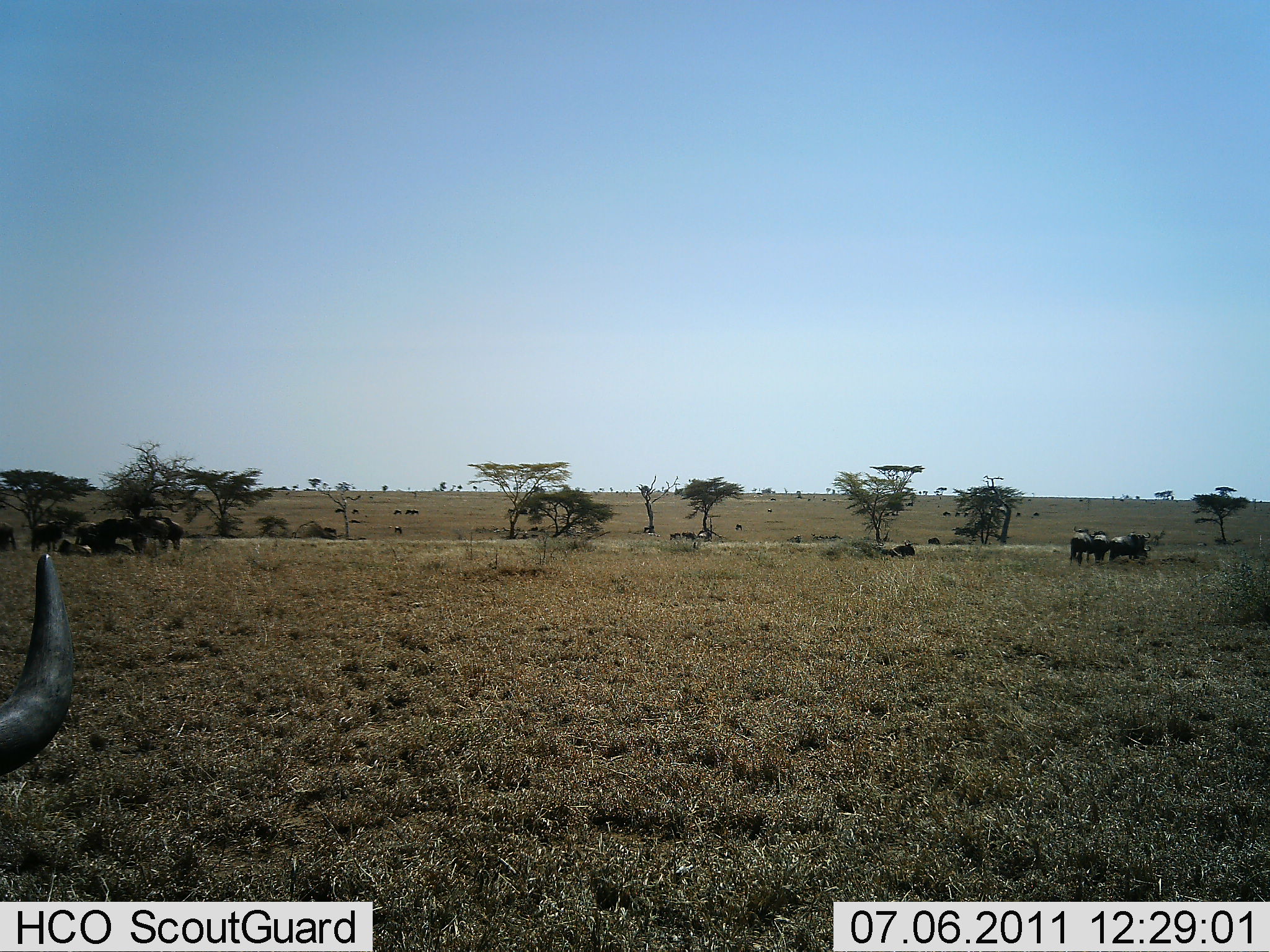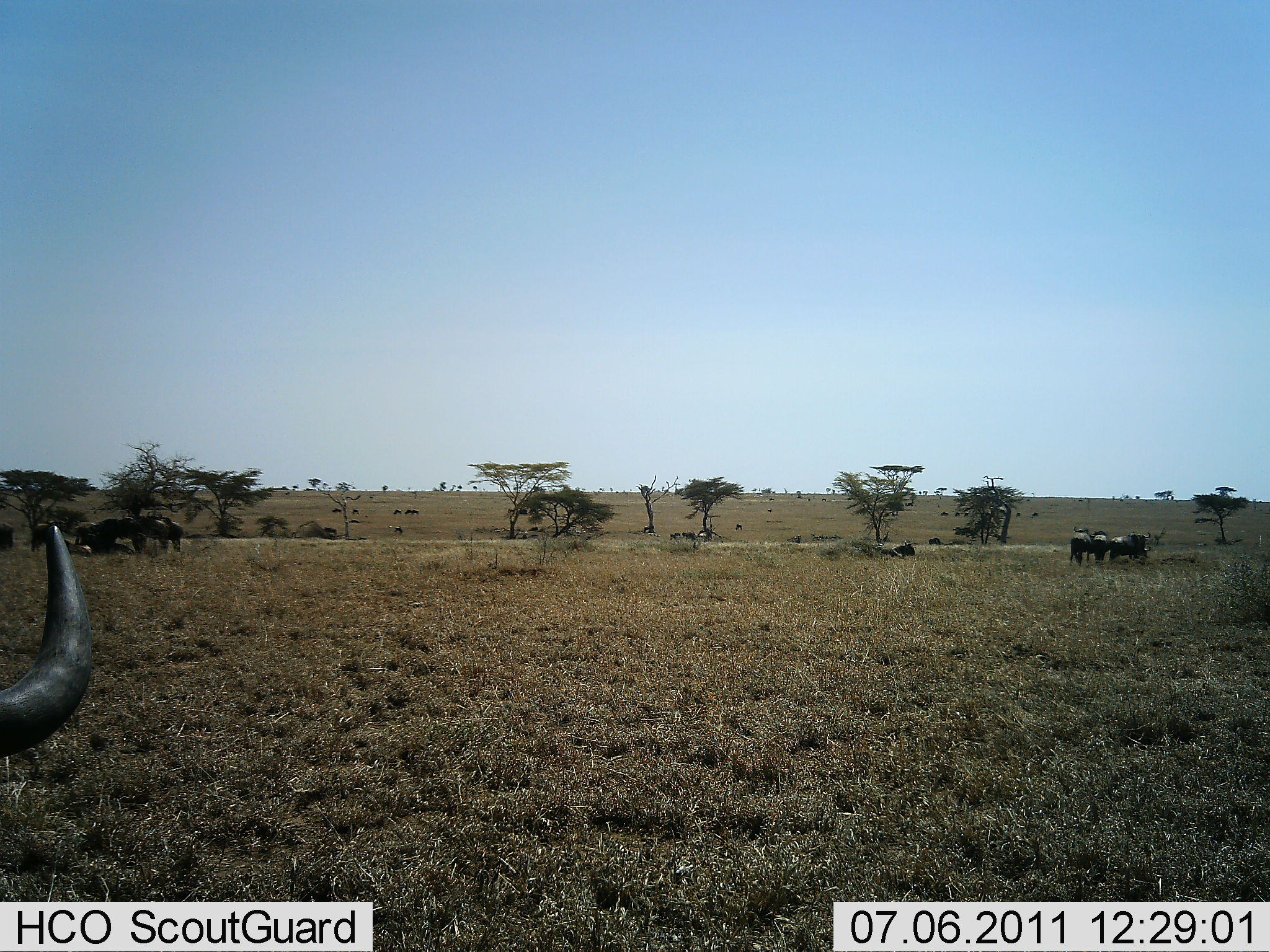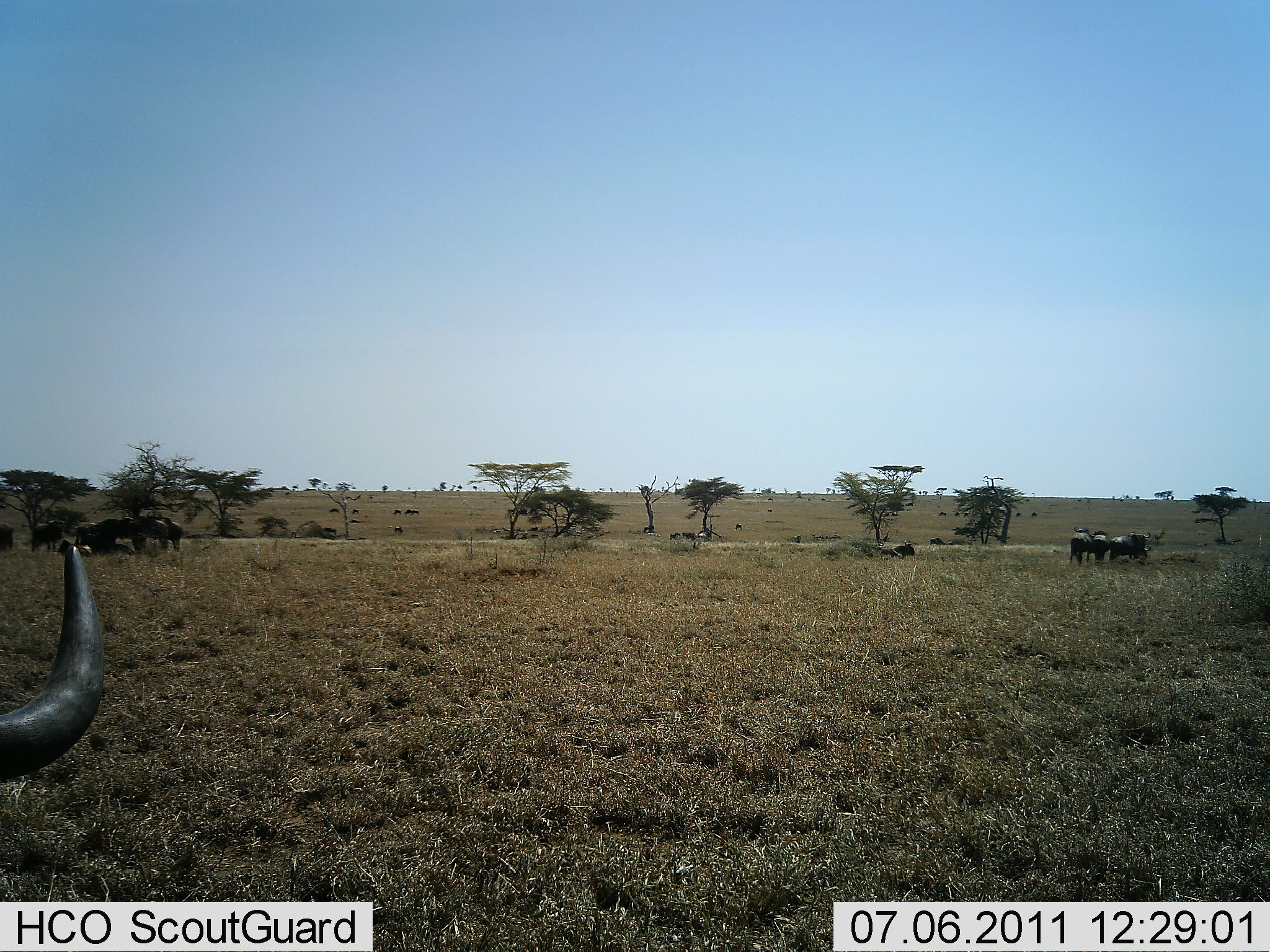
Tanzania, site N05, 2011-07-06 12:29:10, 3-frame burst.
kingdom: Animalia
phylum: Chordata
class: Mammalia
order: Artiodactyla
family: Bovidae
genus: Connochaetes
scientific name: Connochaetes taurinus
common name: blue wildebeest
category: wildebeest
Wildebeest (blue wildebeest) (Connochaetes taurinus), count 8. Behavior (volunteer vote fractions): standing 73%, resting 45%, moving 18%, interacting 0%. Young present (vote fraction): 0%. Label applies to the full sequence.